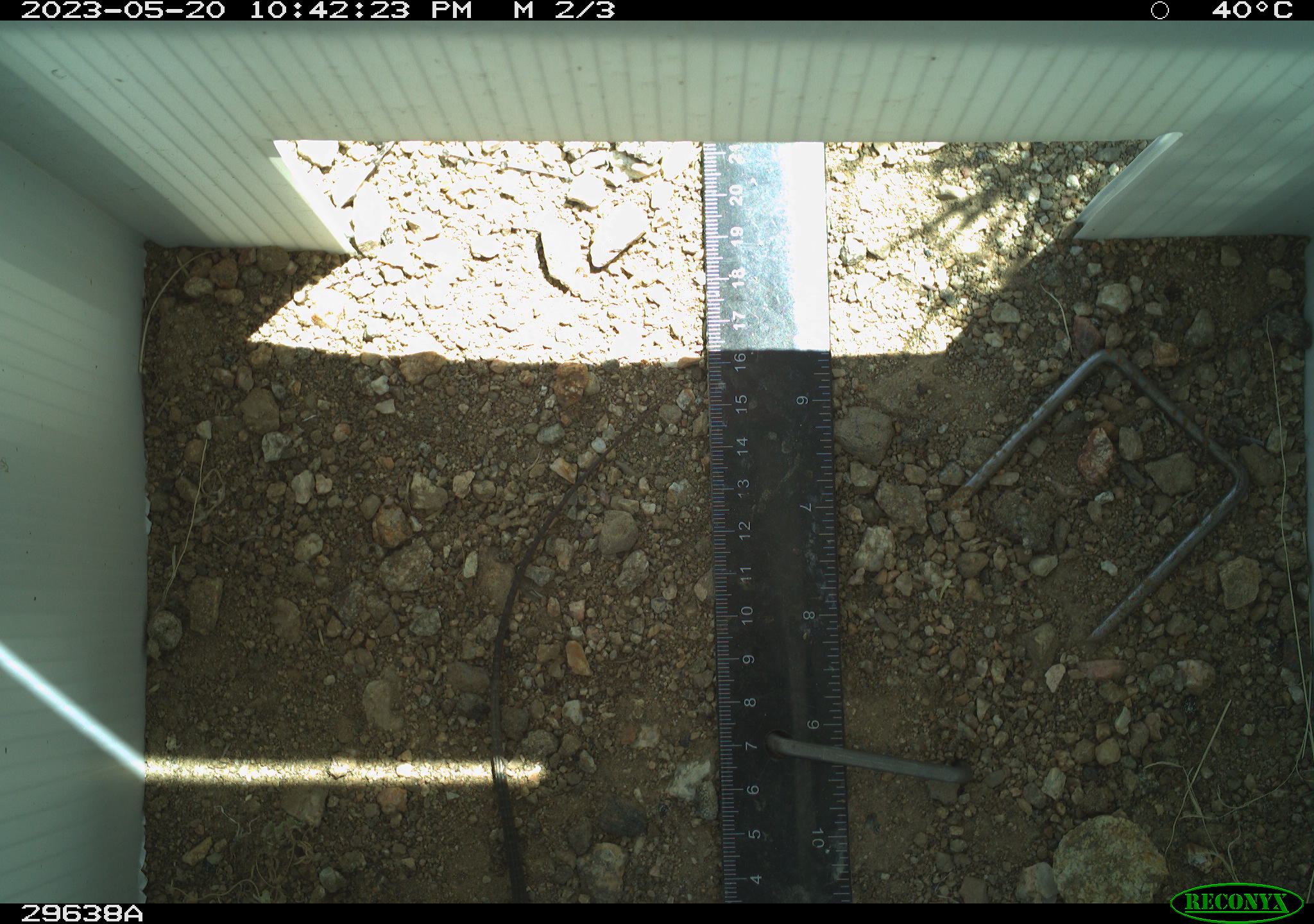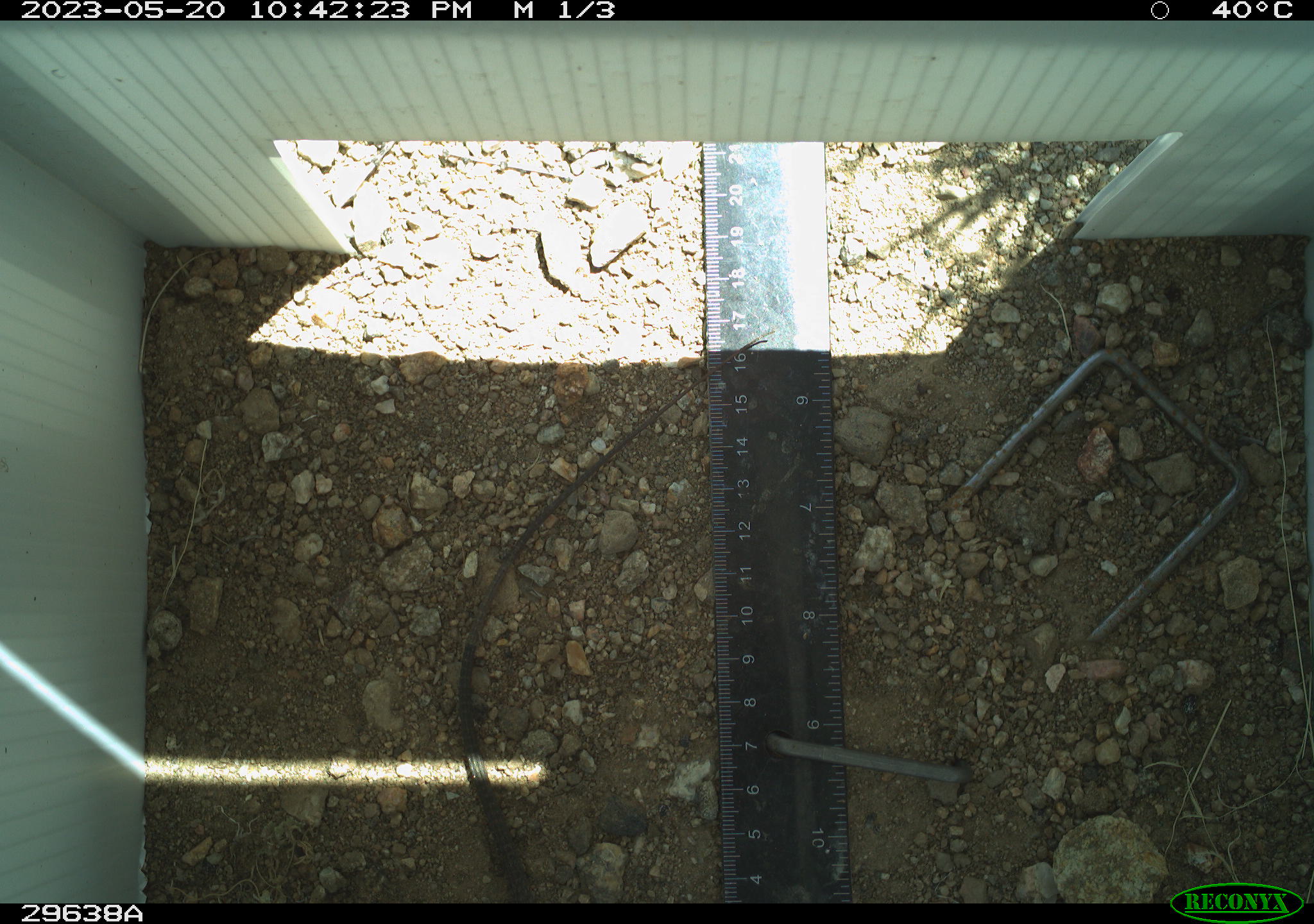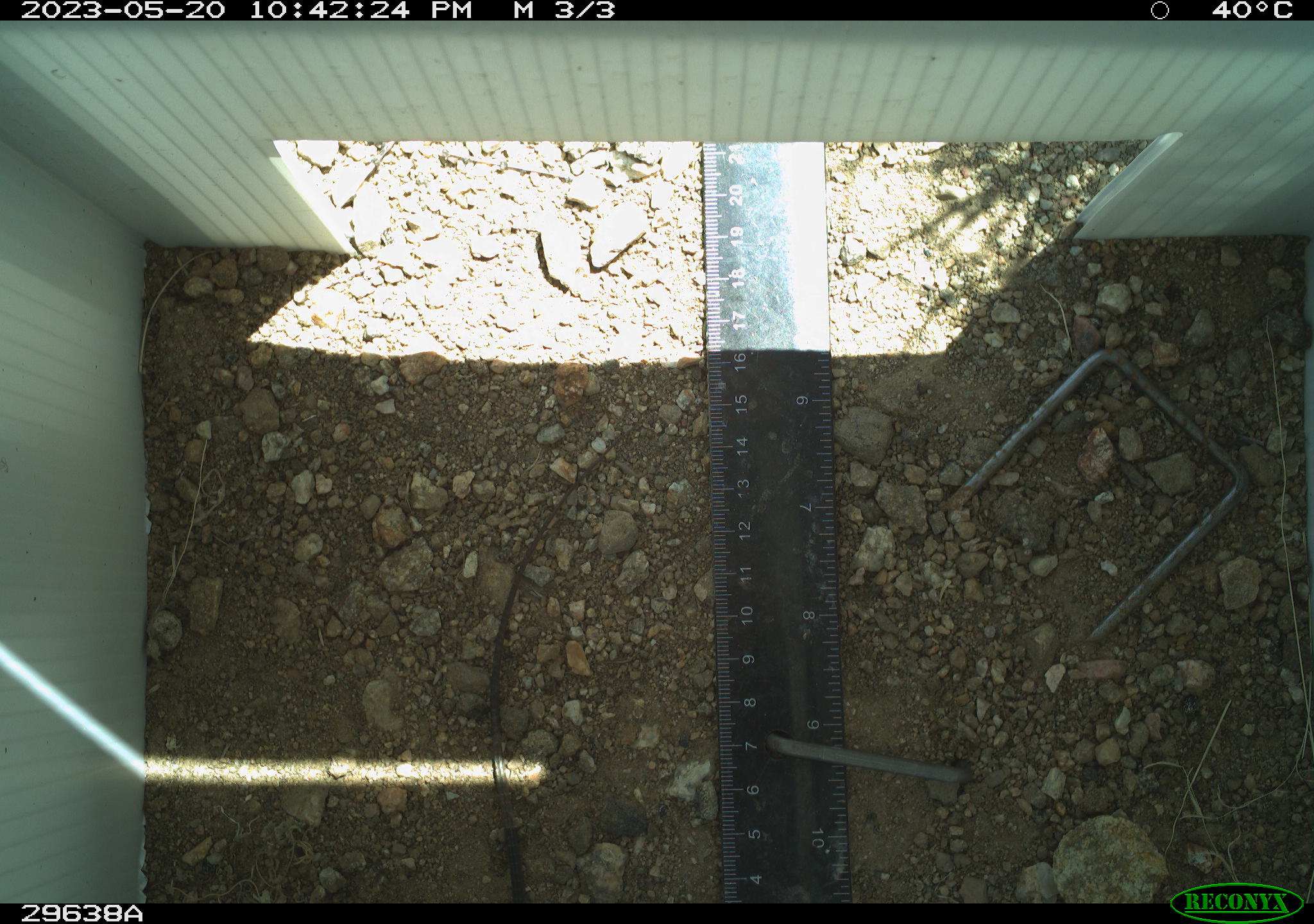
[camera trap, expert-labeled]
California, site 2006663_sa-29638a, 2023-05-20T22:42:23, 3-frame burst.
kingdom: Animalia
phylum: Chordata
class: Reptilia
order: Squamata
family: Teiidae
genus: Aspidoscelis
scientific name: Aspidoscelis tigris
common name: western whiptail